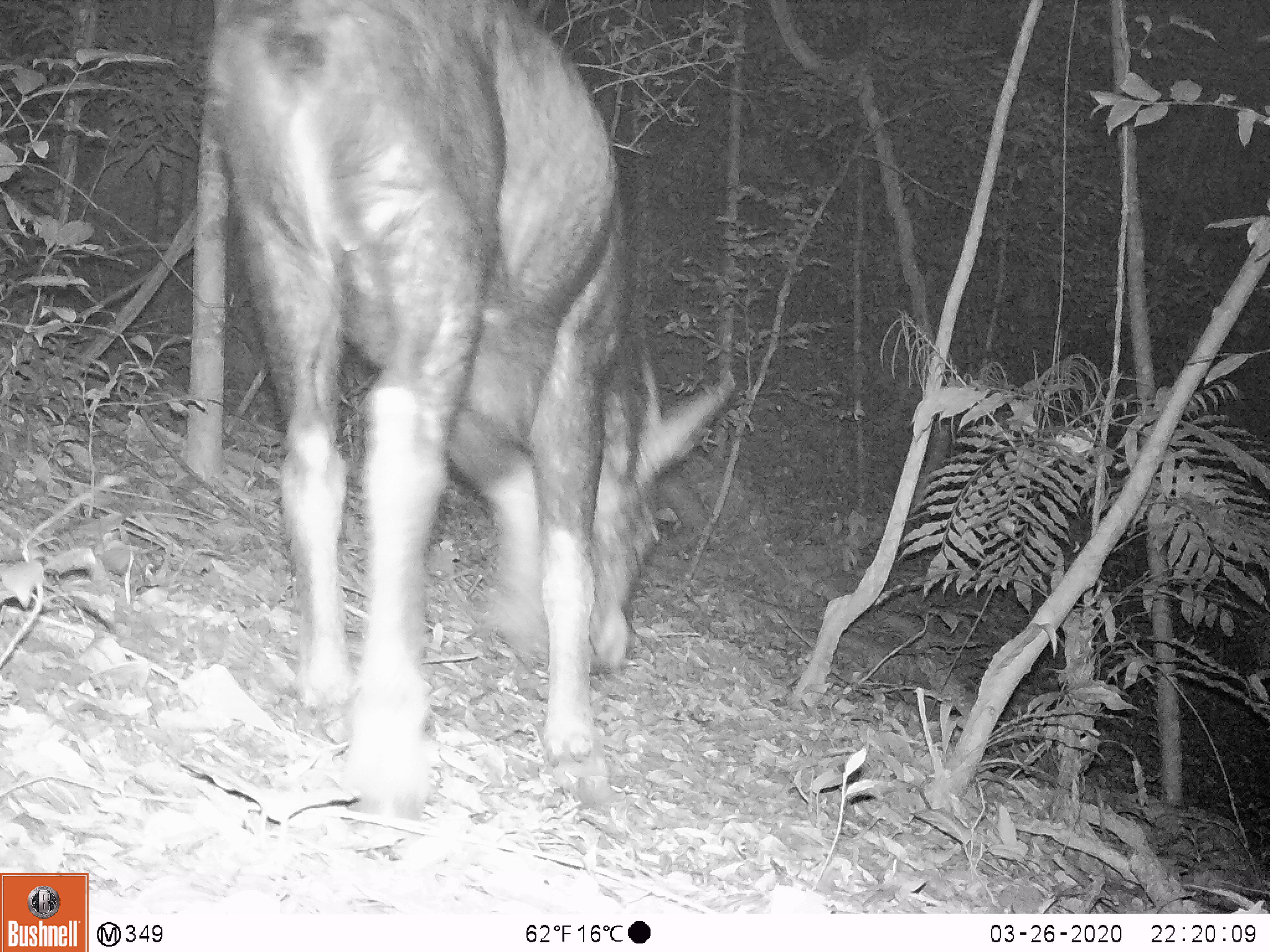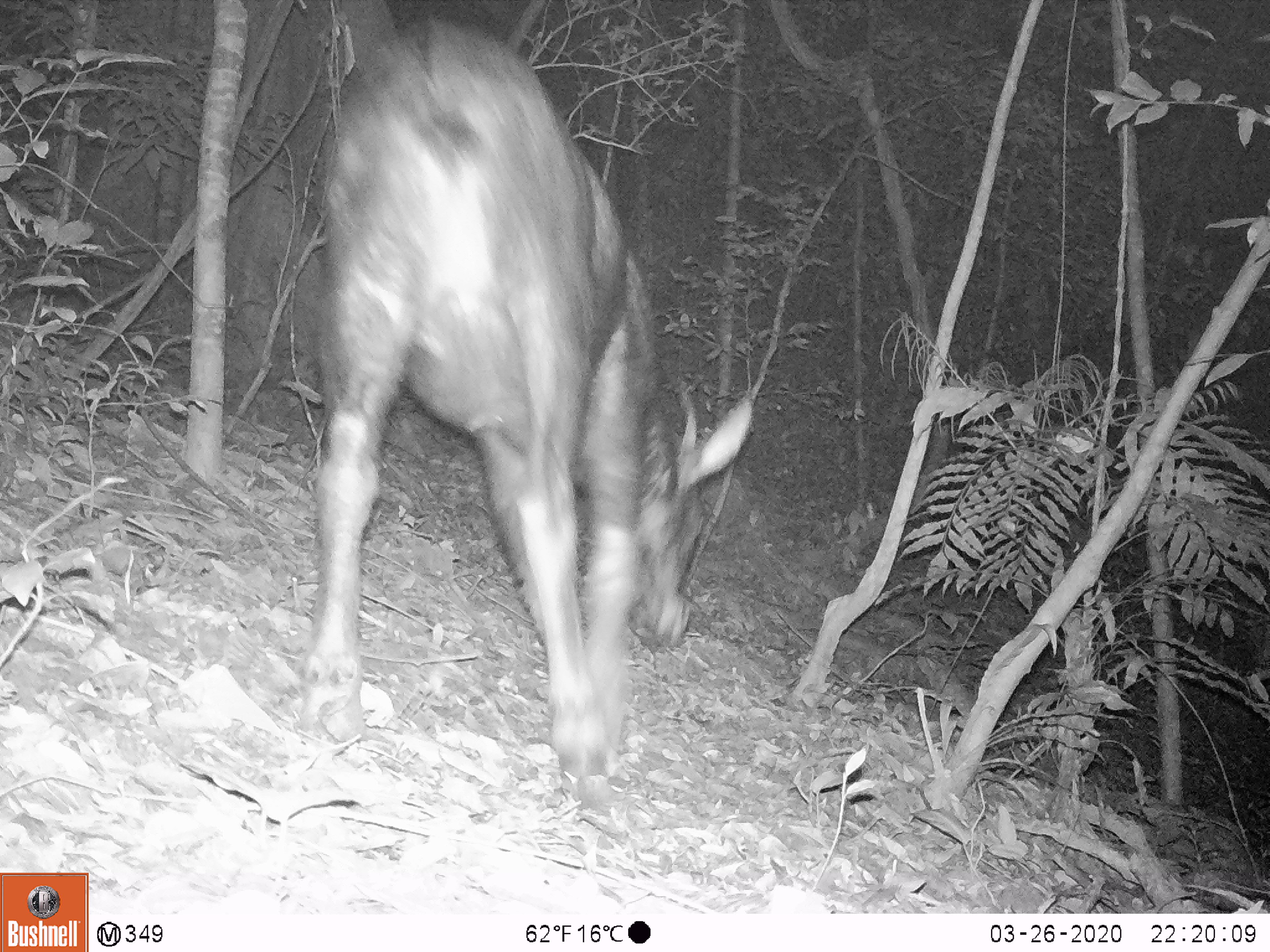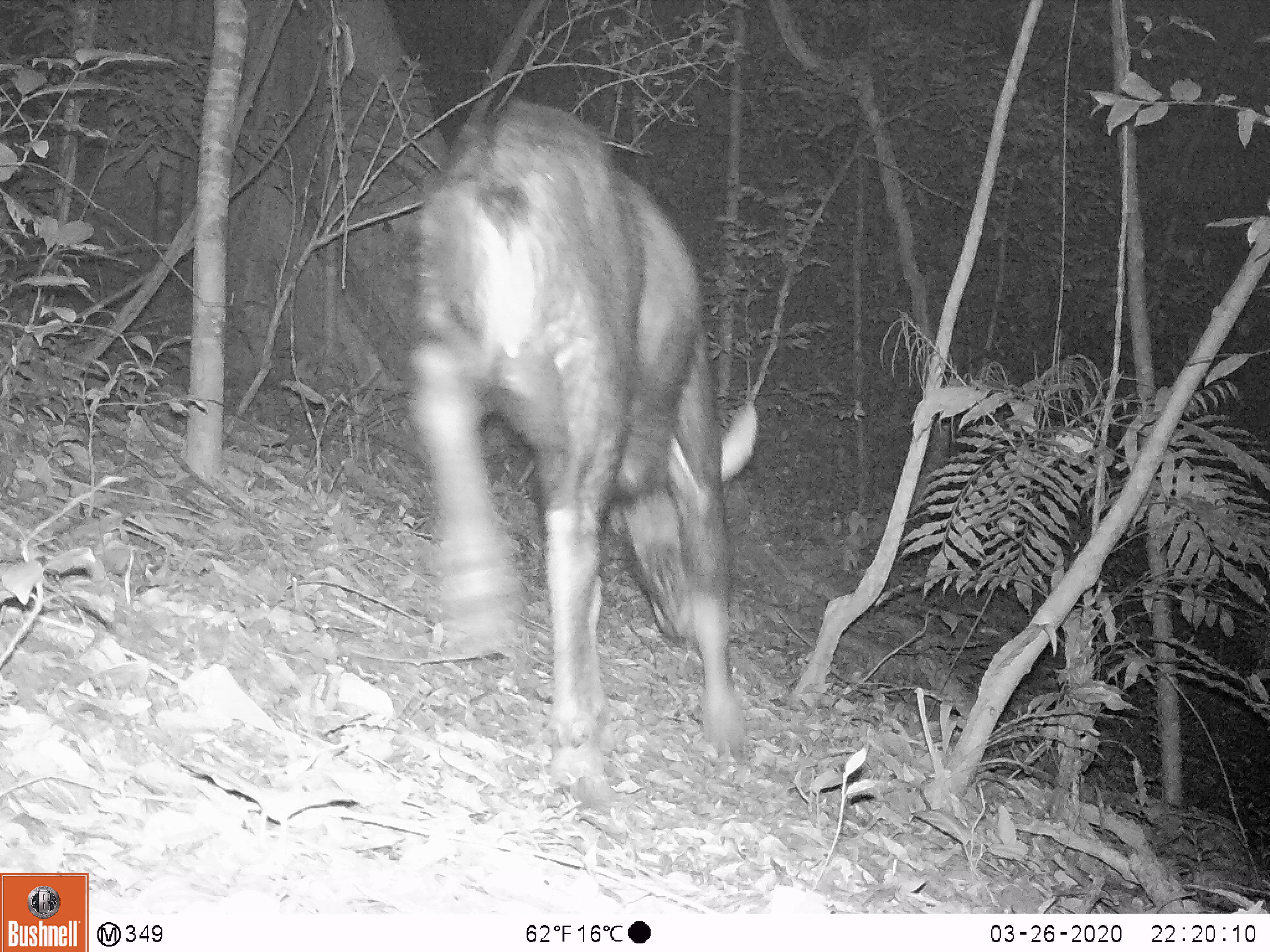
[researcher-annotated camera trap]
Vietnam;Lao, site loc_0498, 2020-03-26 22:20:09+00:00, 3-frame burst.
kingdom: Animalia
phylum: Chordata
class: Mammalia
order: Artiodactyla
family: Bovidae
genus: Capricornis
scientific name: Capricornis sumatraensis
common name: chinese serow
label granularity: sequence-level